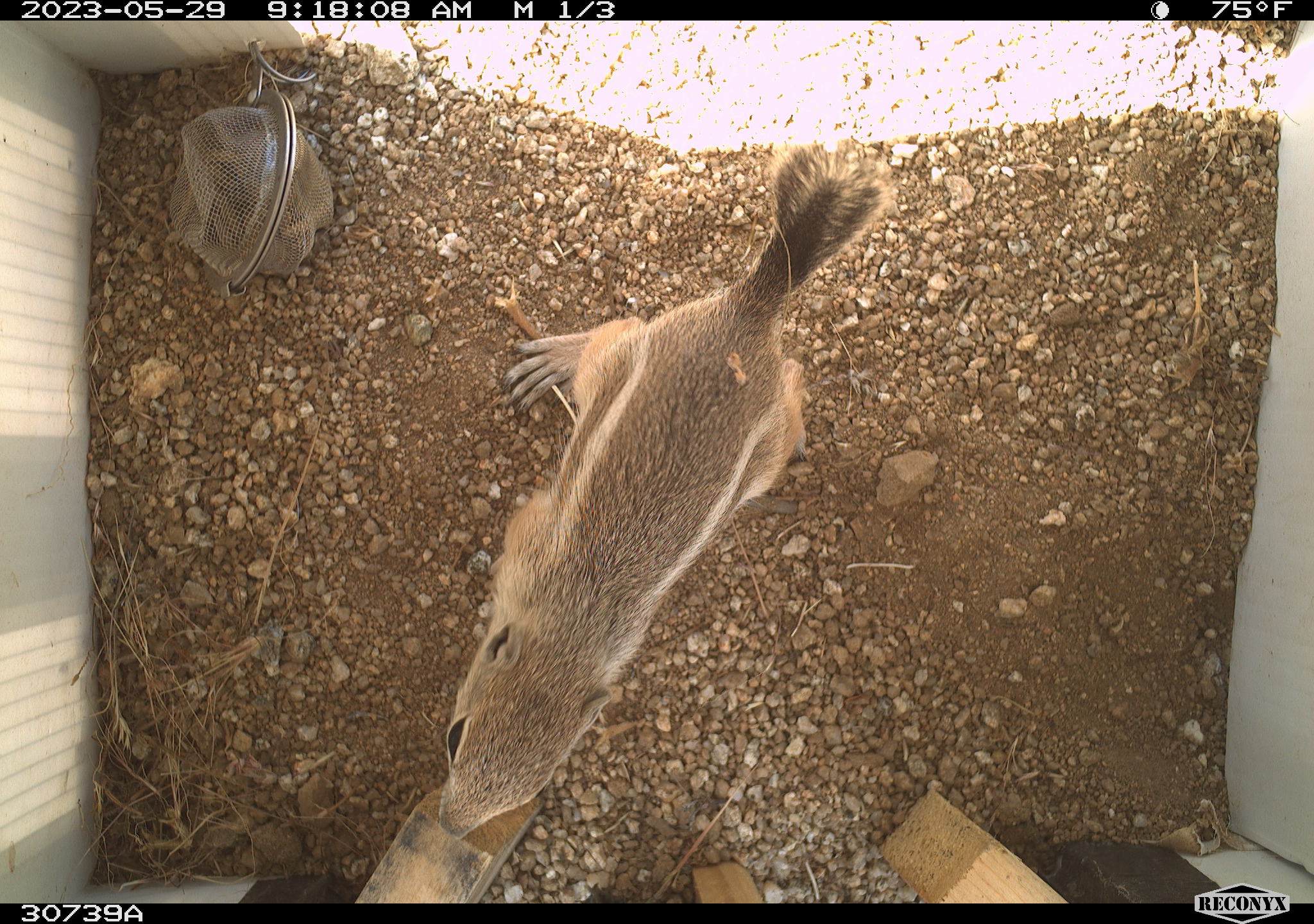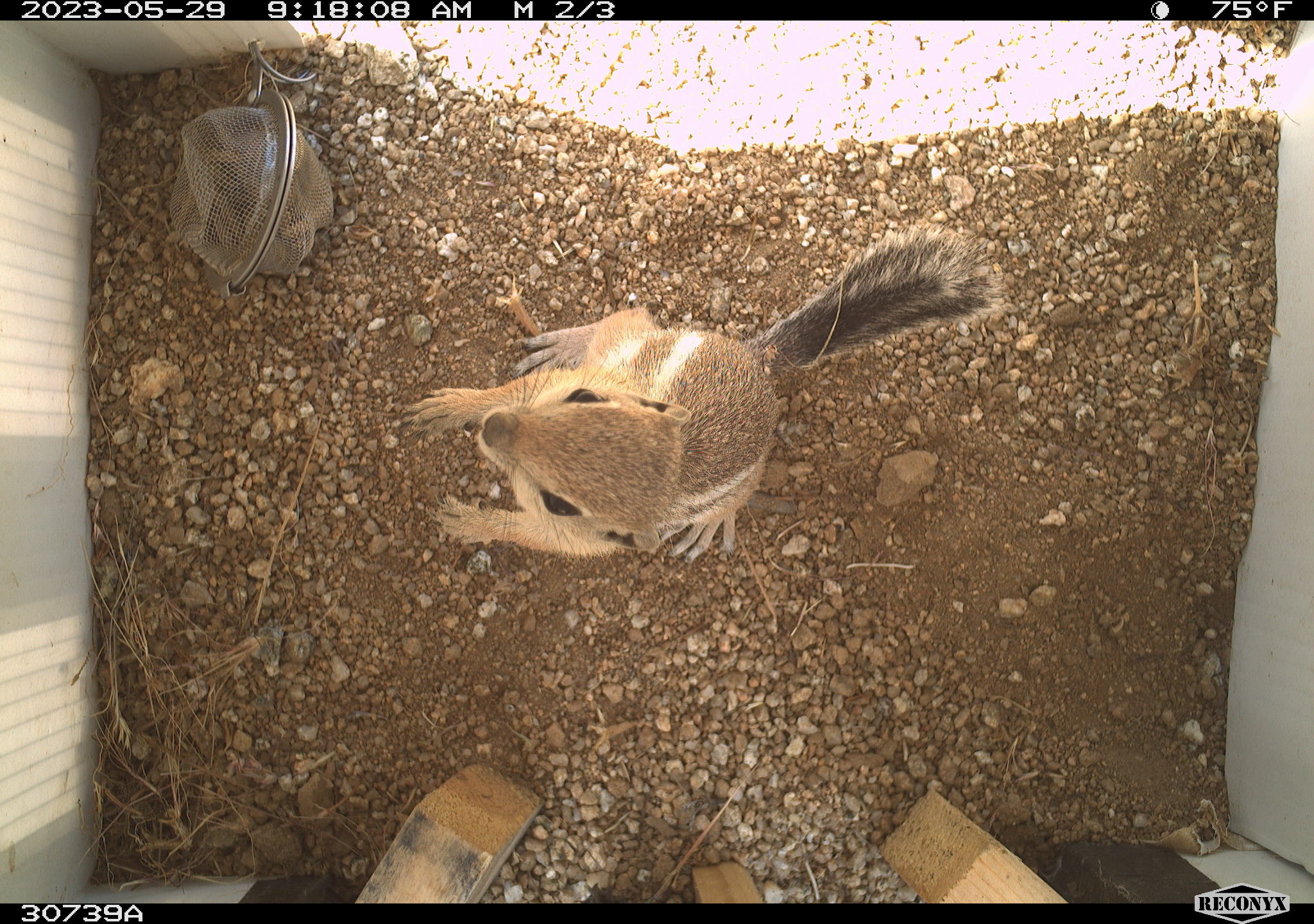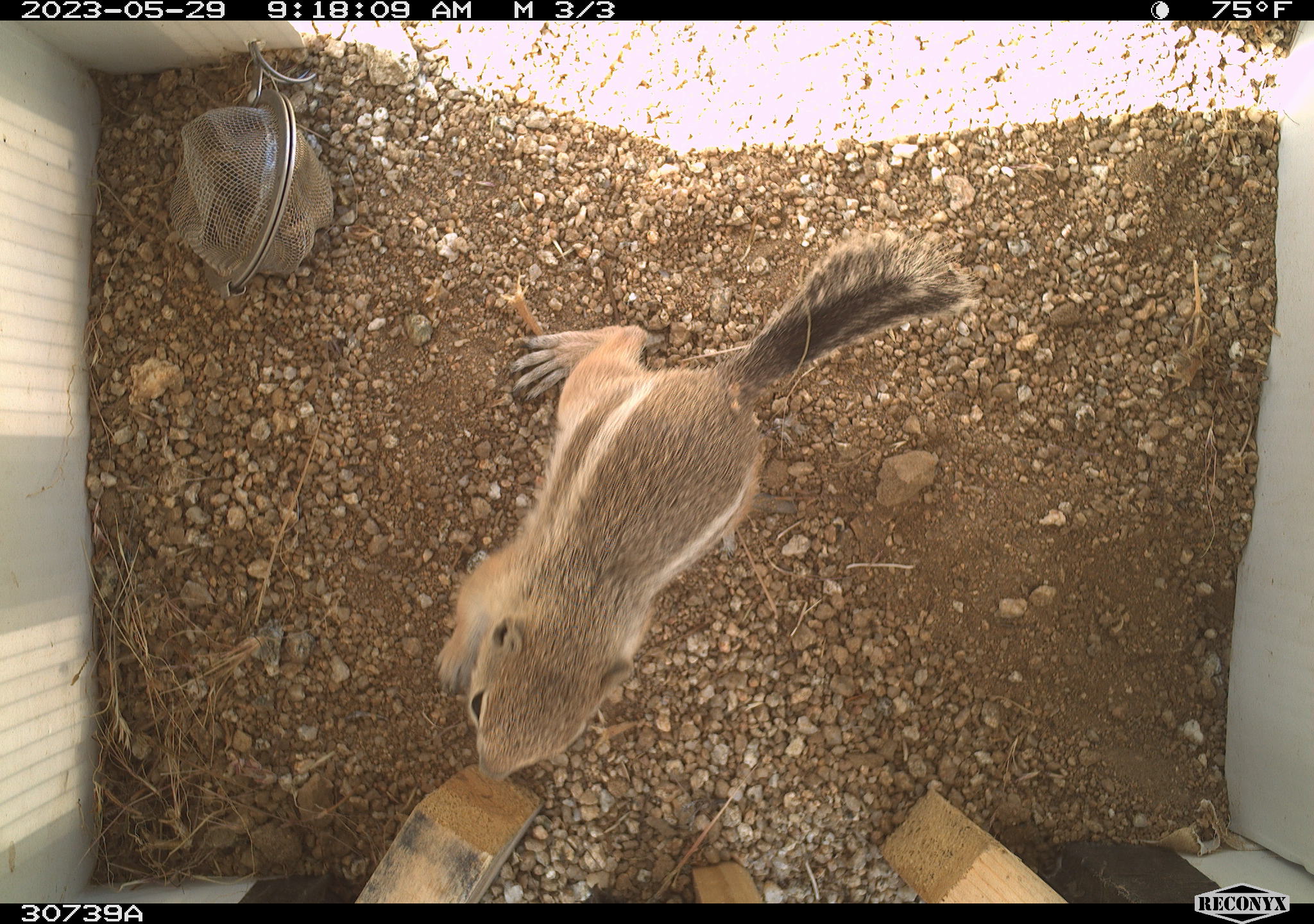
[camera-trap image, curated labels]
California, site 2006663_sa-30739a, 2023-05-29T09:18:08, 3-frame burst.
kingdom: Animalia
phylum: Chordata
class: Mammalia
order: Rodentia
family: Sciuridae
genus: Ammospermophilus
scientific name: Ammospermophilus leucurus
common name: white-tailed antelope squirrel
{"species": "white-tailed antelope squirrel (Ammospermophilus leucurus)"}